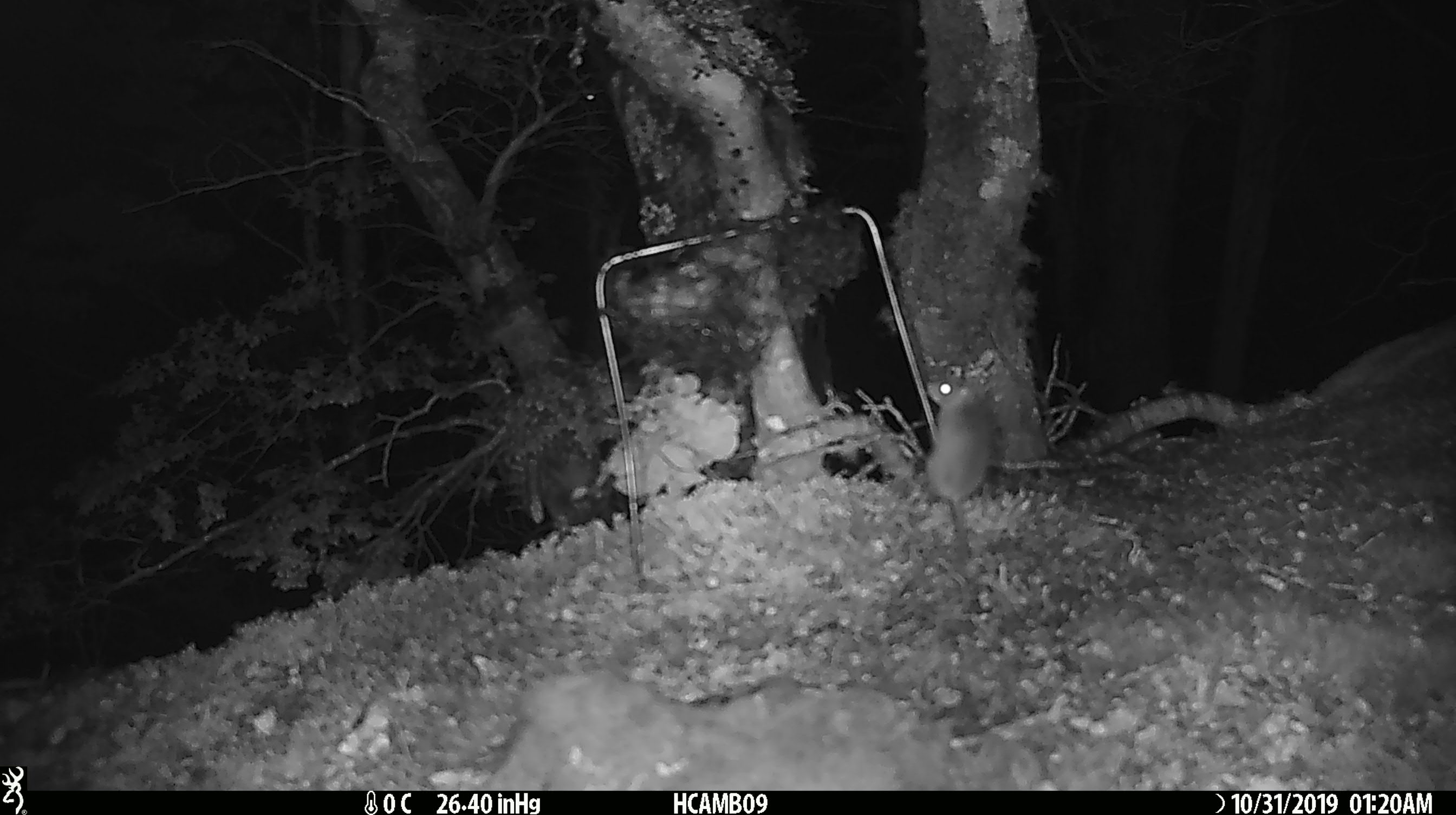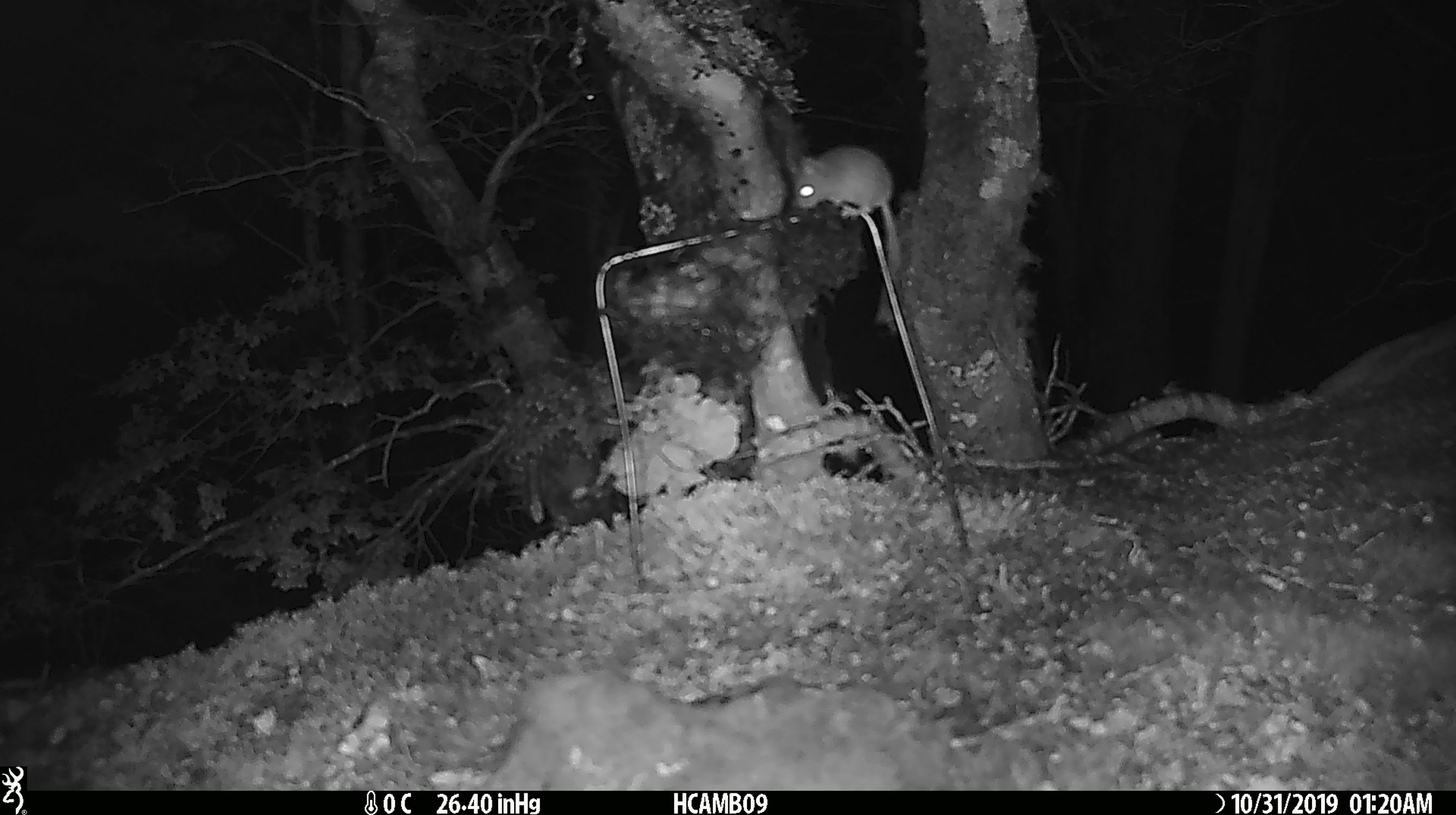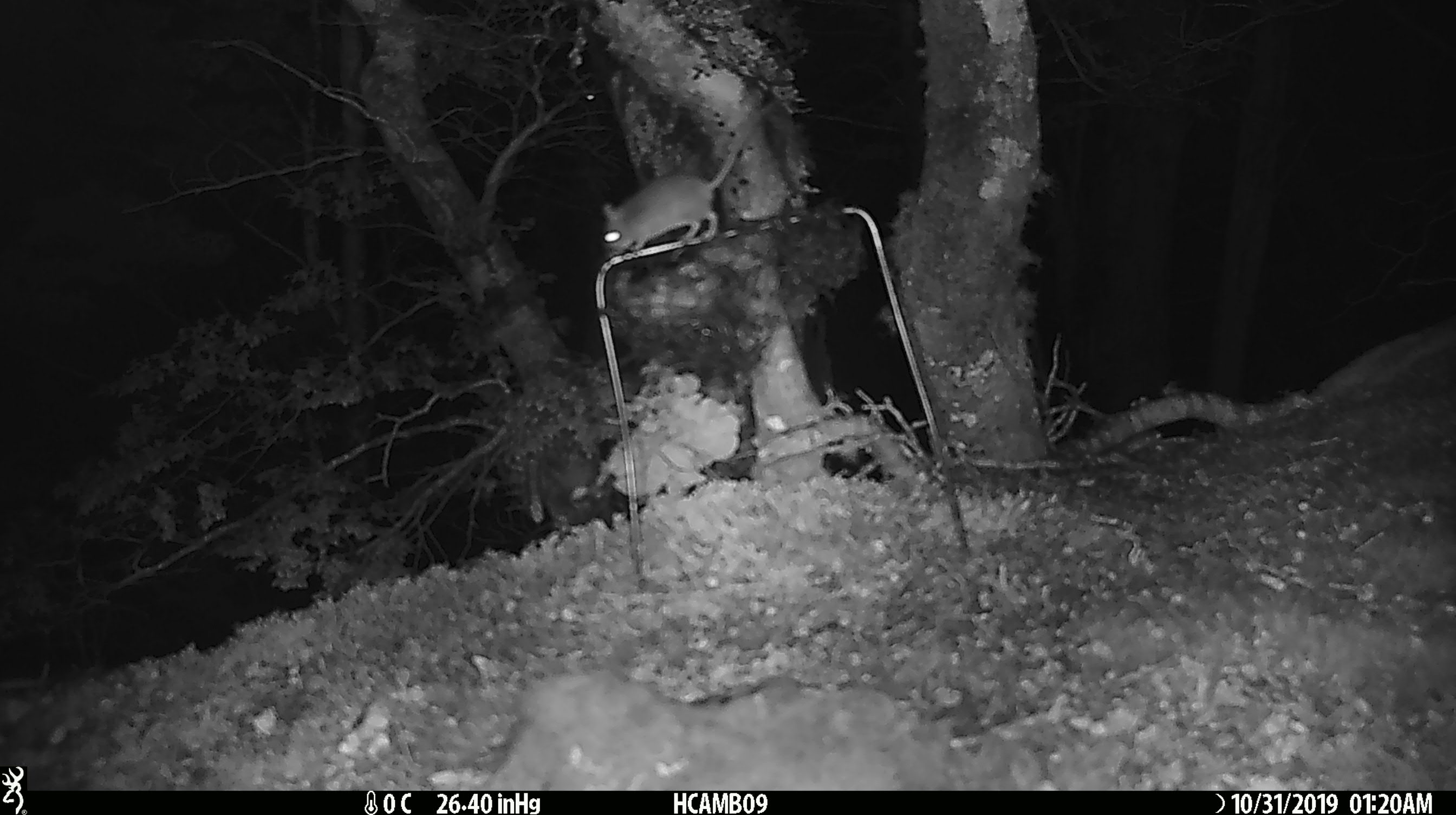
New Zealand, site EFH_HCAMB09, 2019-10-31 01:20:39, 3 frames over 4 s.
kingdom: Animalia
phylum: Chordata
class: Mammalia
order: Rodentia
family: Muridae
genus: Mus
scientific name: Mus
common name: mouse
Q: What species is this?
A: Mouse (Mus).